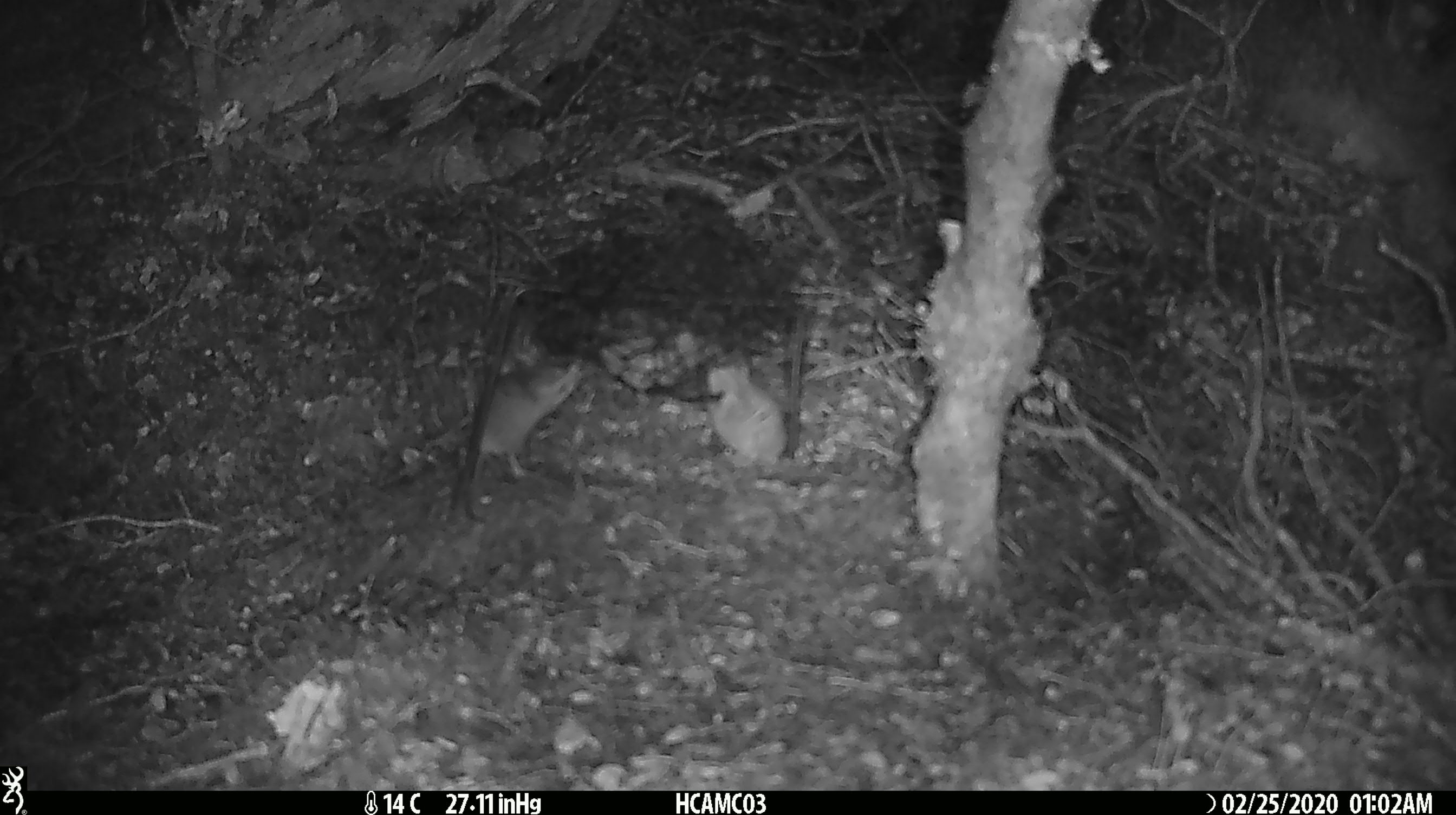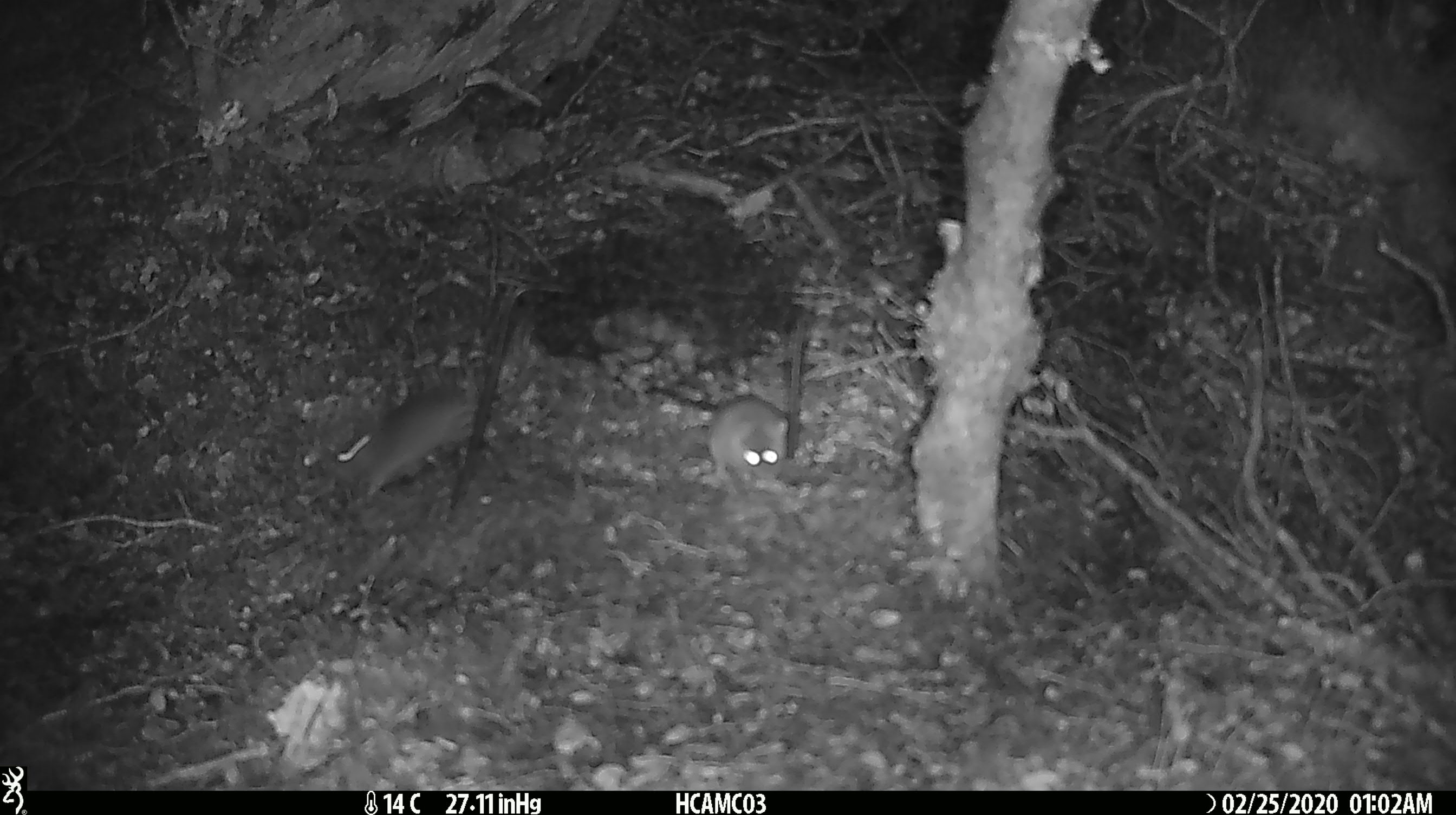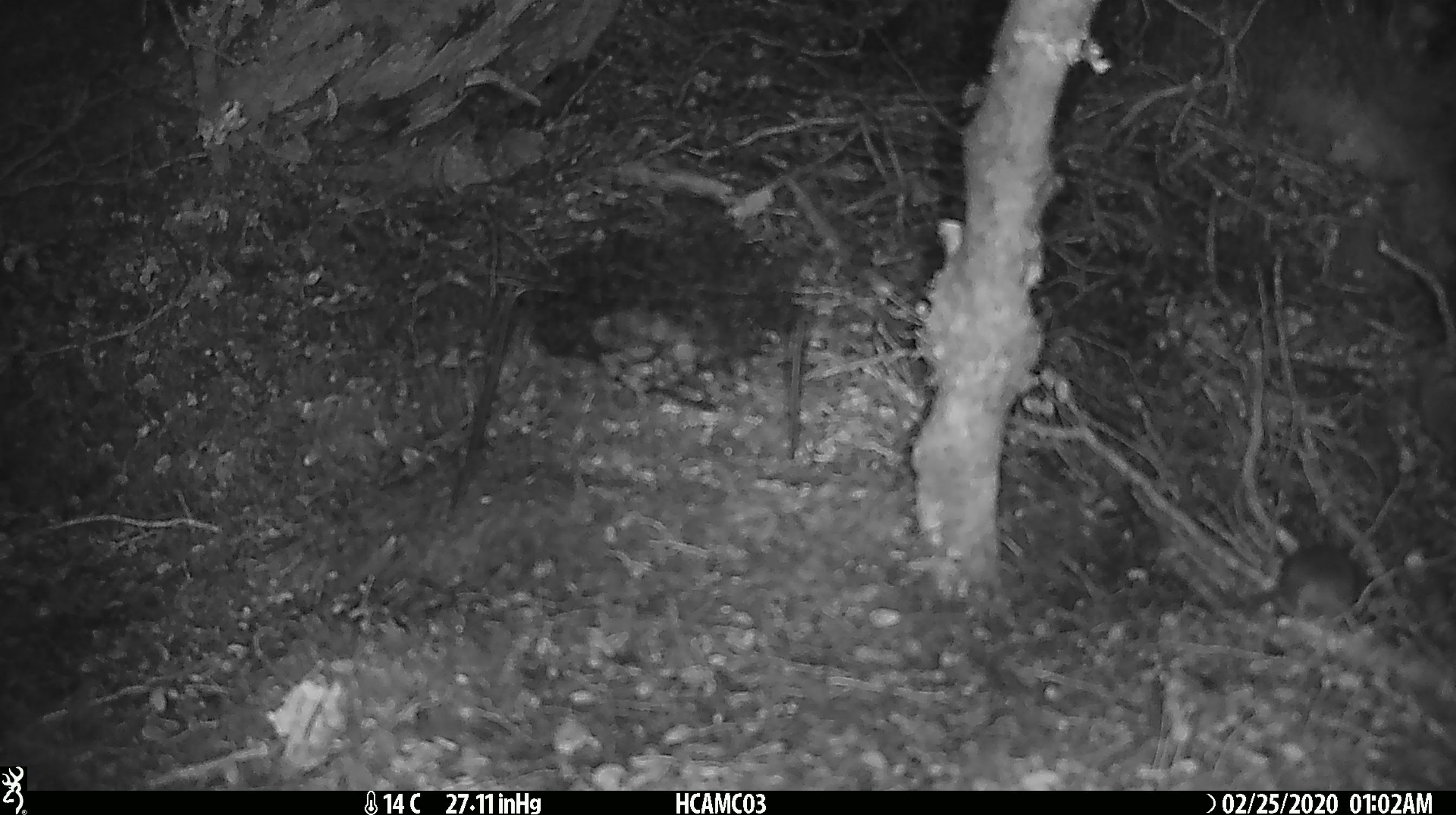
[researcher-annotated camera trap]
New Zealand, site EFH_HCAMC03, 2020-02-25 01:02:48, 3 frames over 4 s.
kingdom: Animalia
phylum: Chordata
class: Mammalia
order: Rodentia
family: Muridae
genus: Mus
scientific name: Mus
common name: mouse